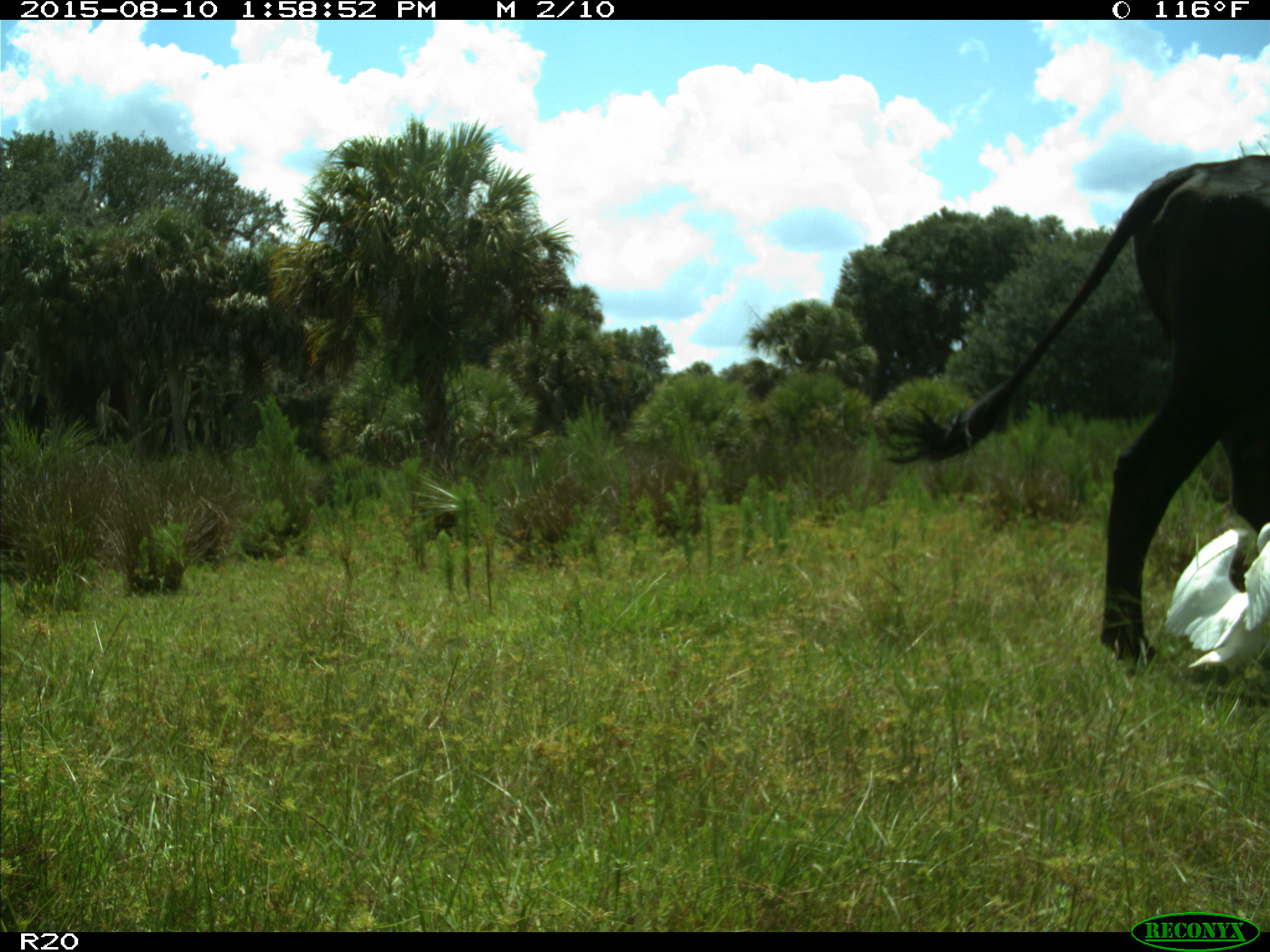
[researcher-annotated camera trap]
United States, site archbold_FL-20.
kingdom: Animalia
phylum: Chordata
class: Mammalia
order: Artiodactyla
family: Bovidae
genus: Bos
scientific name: Bos taurus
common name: domestic cow